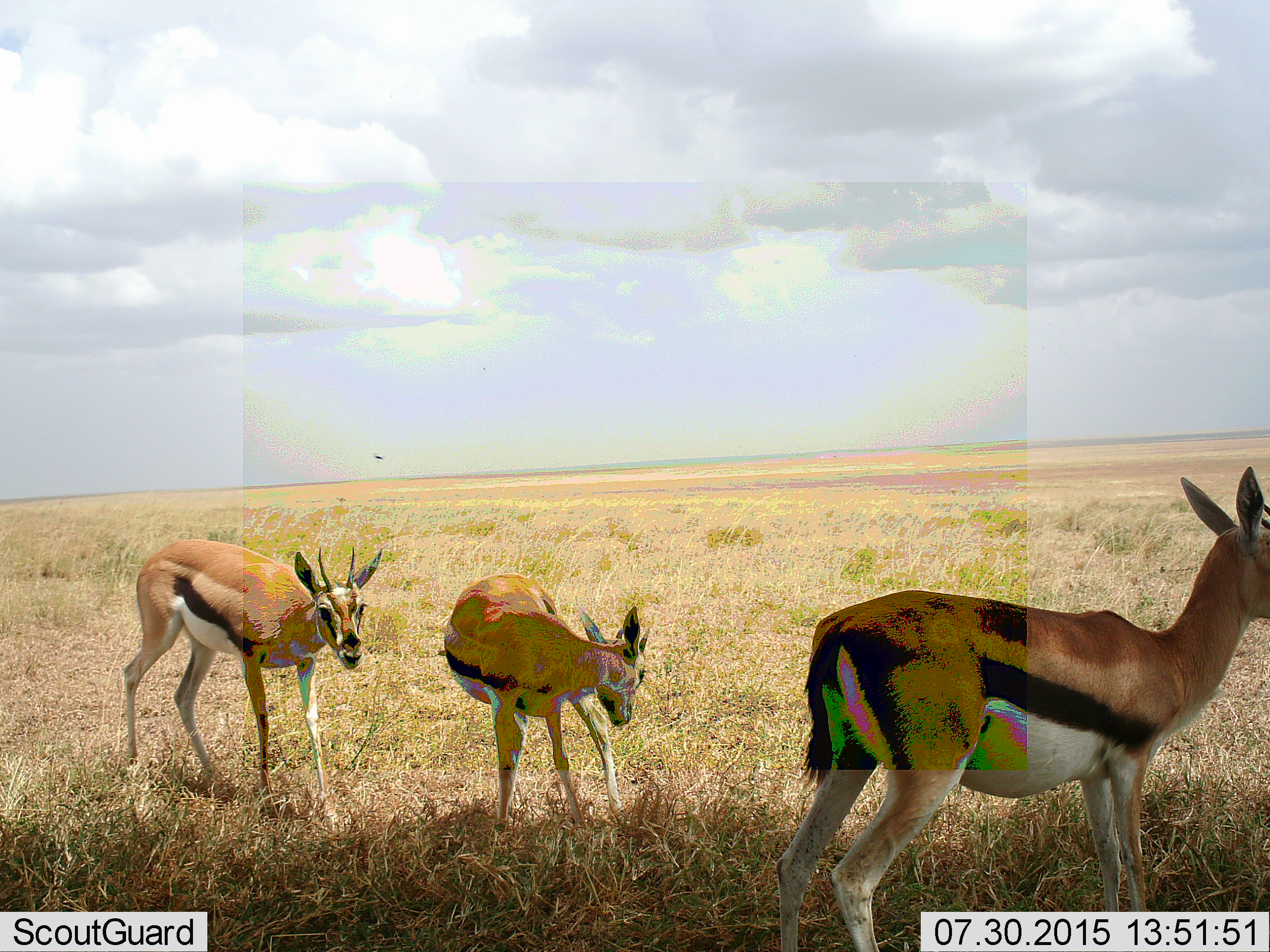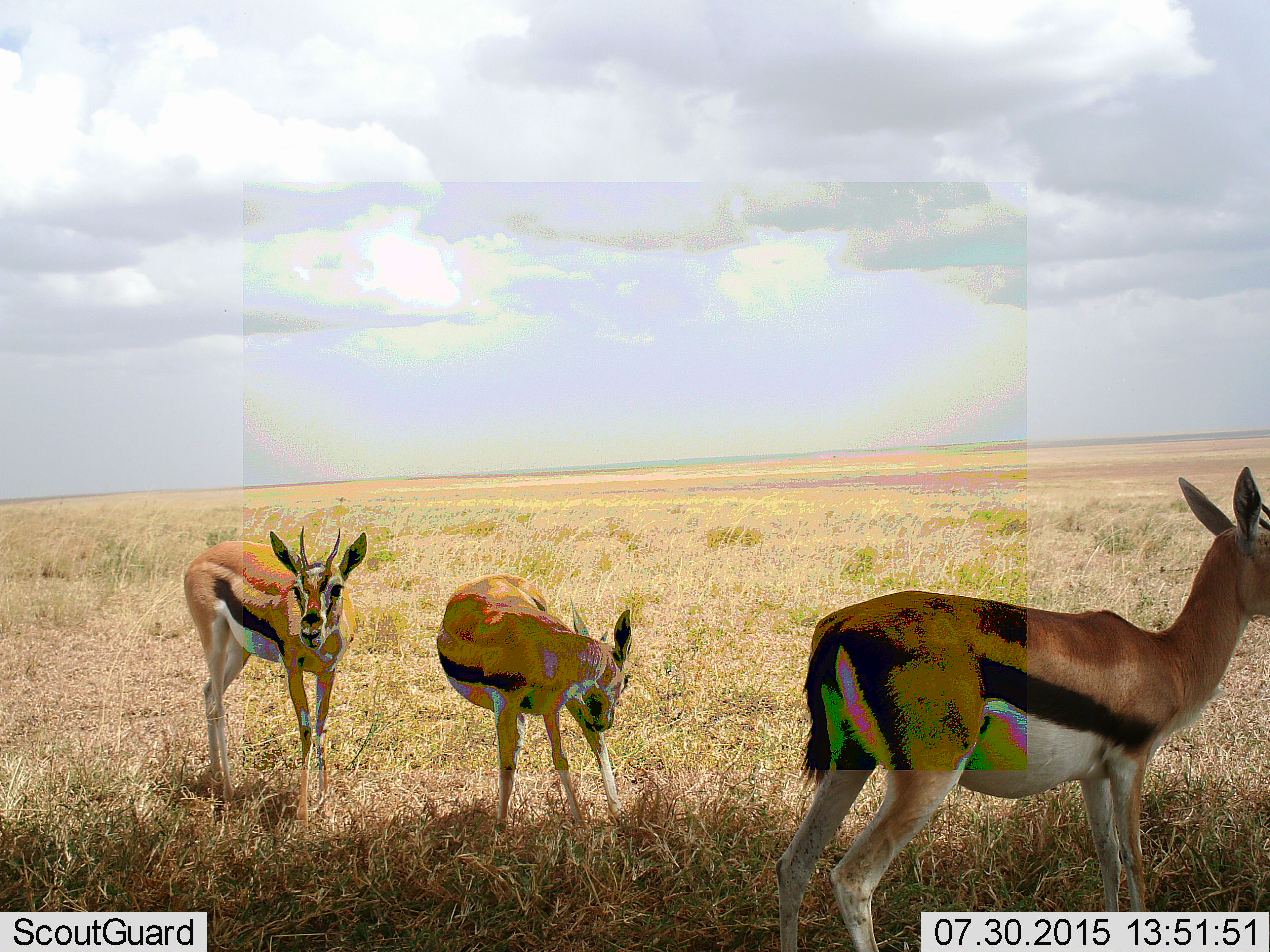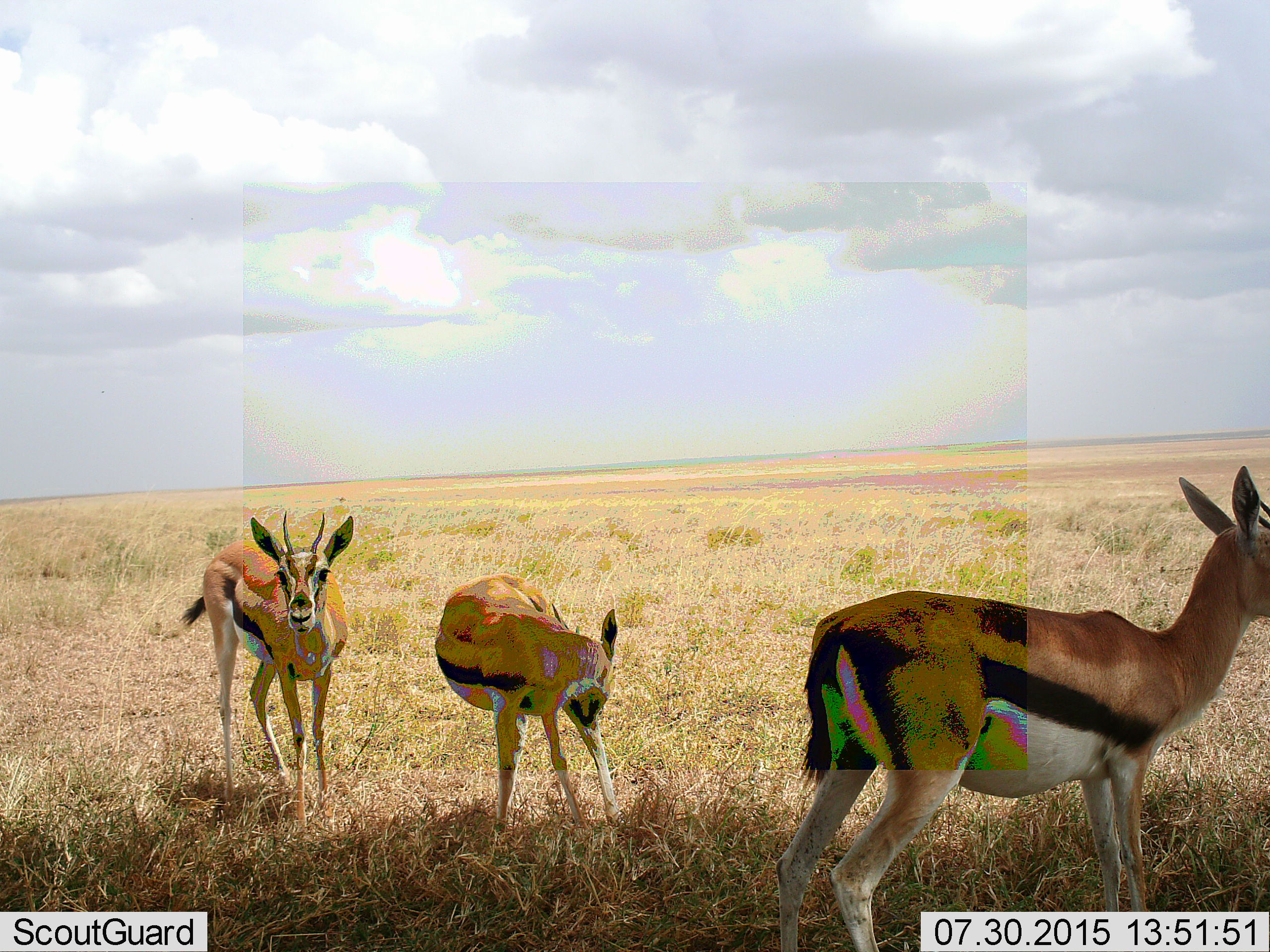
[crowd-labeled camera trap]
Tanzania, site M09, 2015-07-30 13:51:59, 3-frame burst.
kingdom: Animalia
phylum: Chordata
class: Mammalia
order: Artiodactyla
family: Bovidae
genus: Eudorcas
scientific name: Eudorcas thomsonii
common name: thomson's gazelle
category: gazellethomsons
Gazellethomsons (thomson's gazelle) (Eudorcas thomsonii), count 3. Behavior (volunteer vote fractions): standing 100%, resting 0%, moving 40%, interacting 0%. Young present (vote fraction): 10%. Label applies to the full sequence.